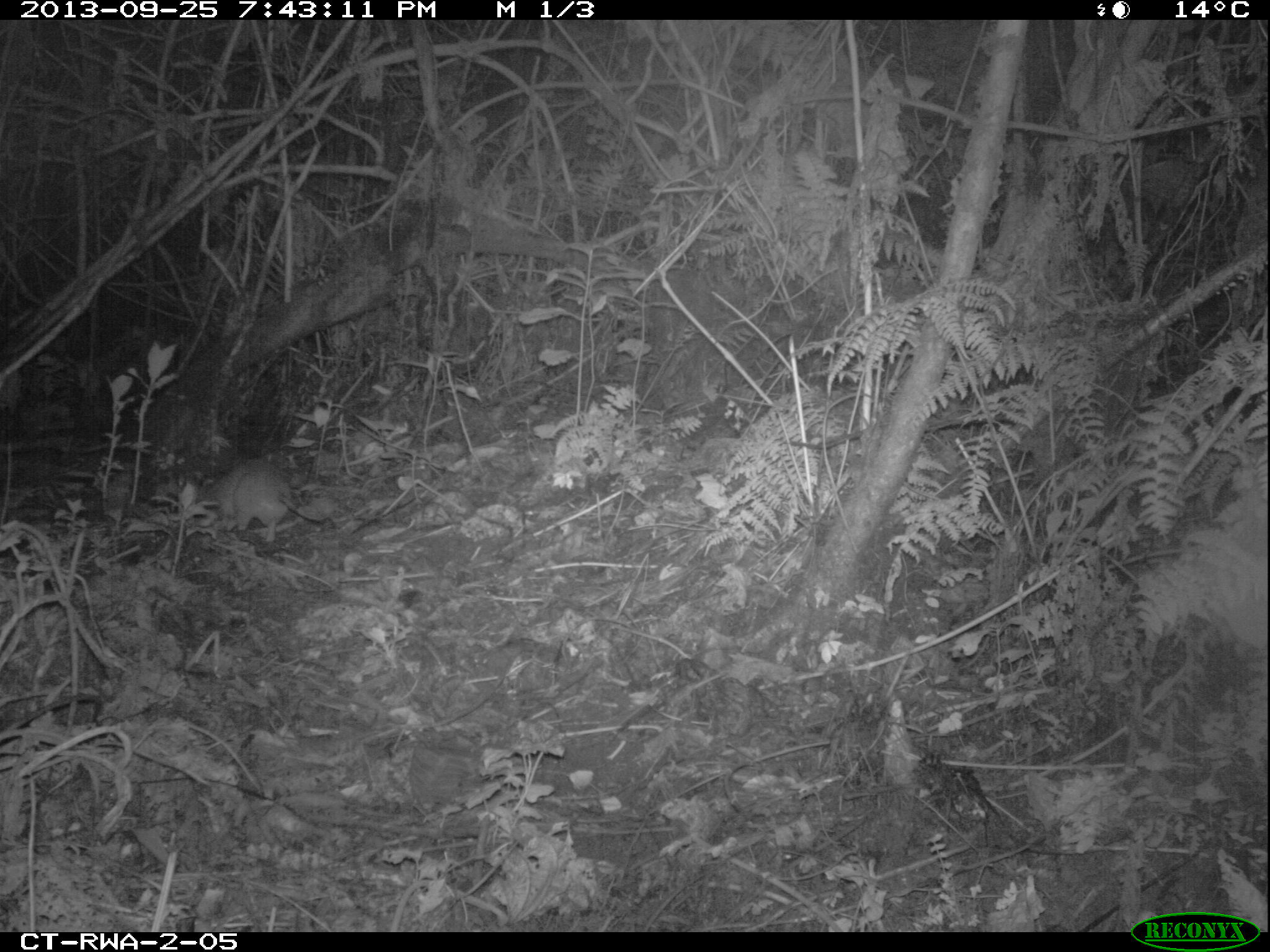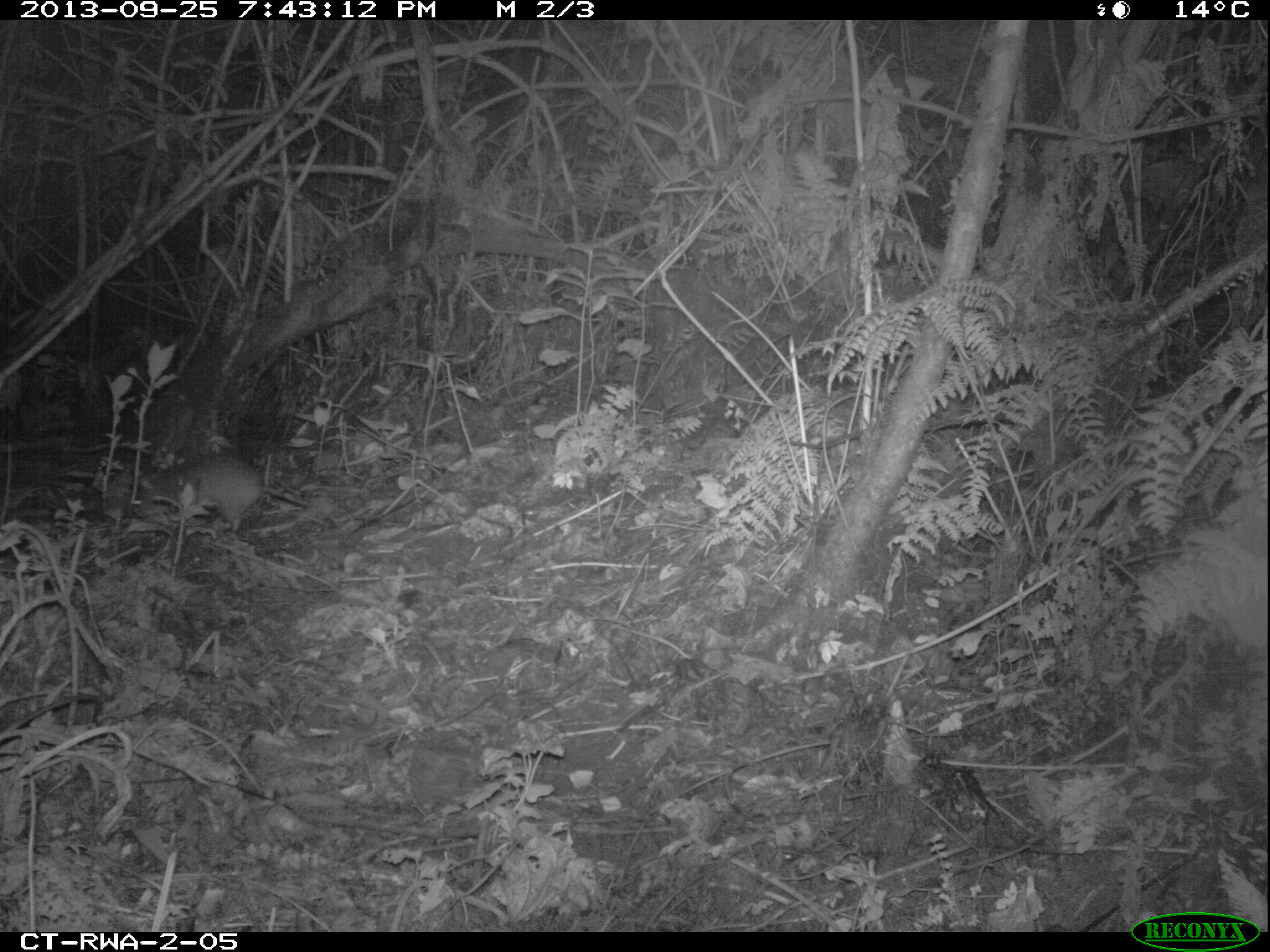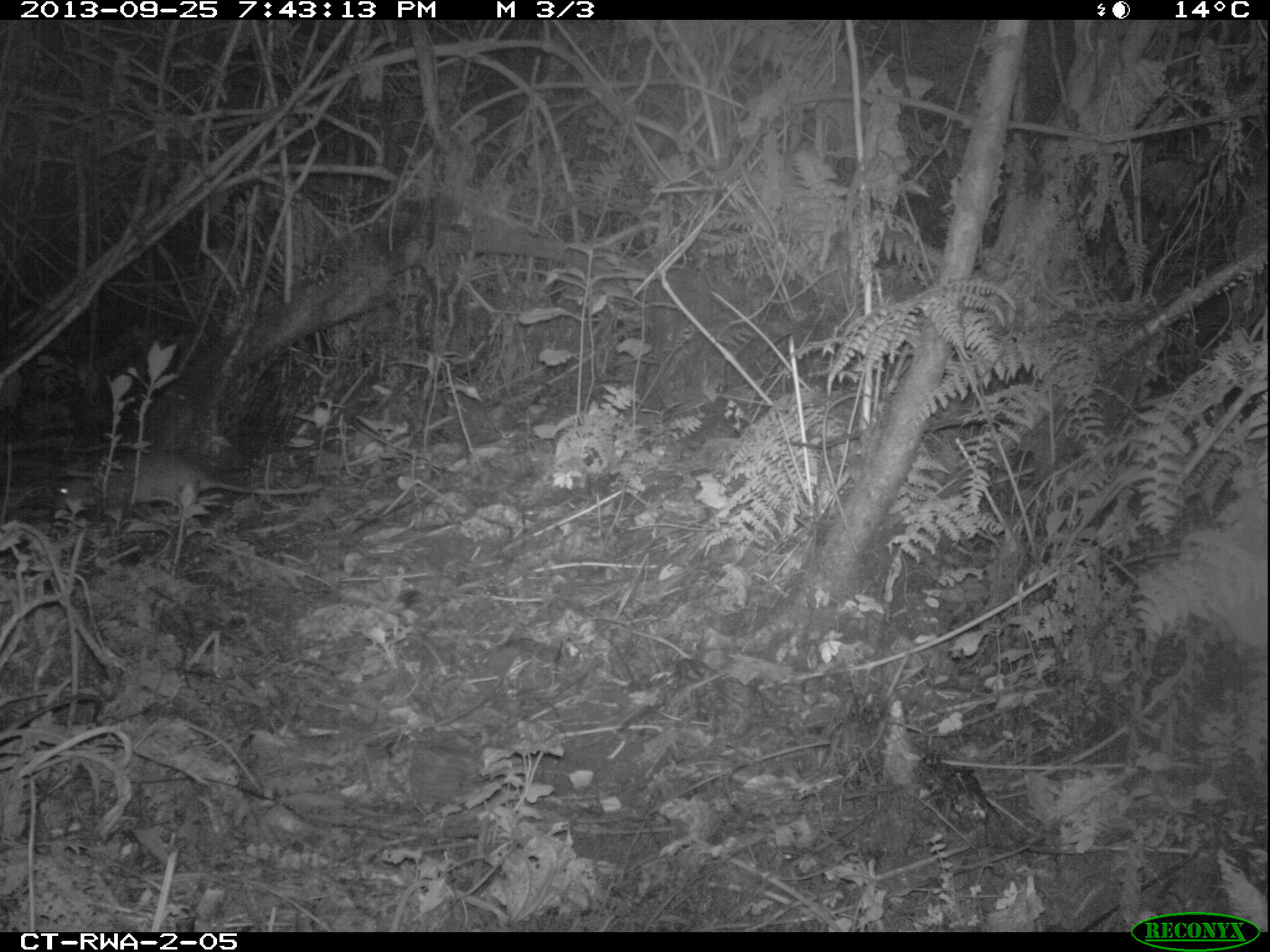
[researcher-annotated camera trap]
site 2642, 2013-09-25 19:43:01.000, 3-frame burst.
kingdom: Animalia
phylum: Chordata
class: Mammalia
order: Rodentia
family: Nesomyidae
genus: Cricetomys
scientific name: Cricetomys gambianus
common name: african giant pouched rat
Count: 1.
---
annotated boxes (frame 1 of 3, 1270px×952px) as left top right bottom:
cricetomys gambianus: 191 456 336 544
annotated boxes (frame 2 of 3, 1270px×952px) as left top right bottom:
cricetomys gambianus: 128 448 311 535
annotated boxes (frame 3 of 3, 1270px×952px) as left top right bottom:
cricetomys gambianus: 49 449 325 519